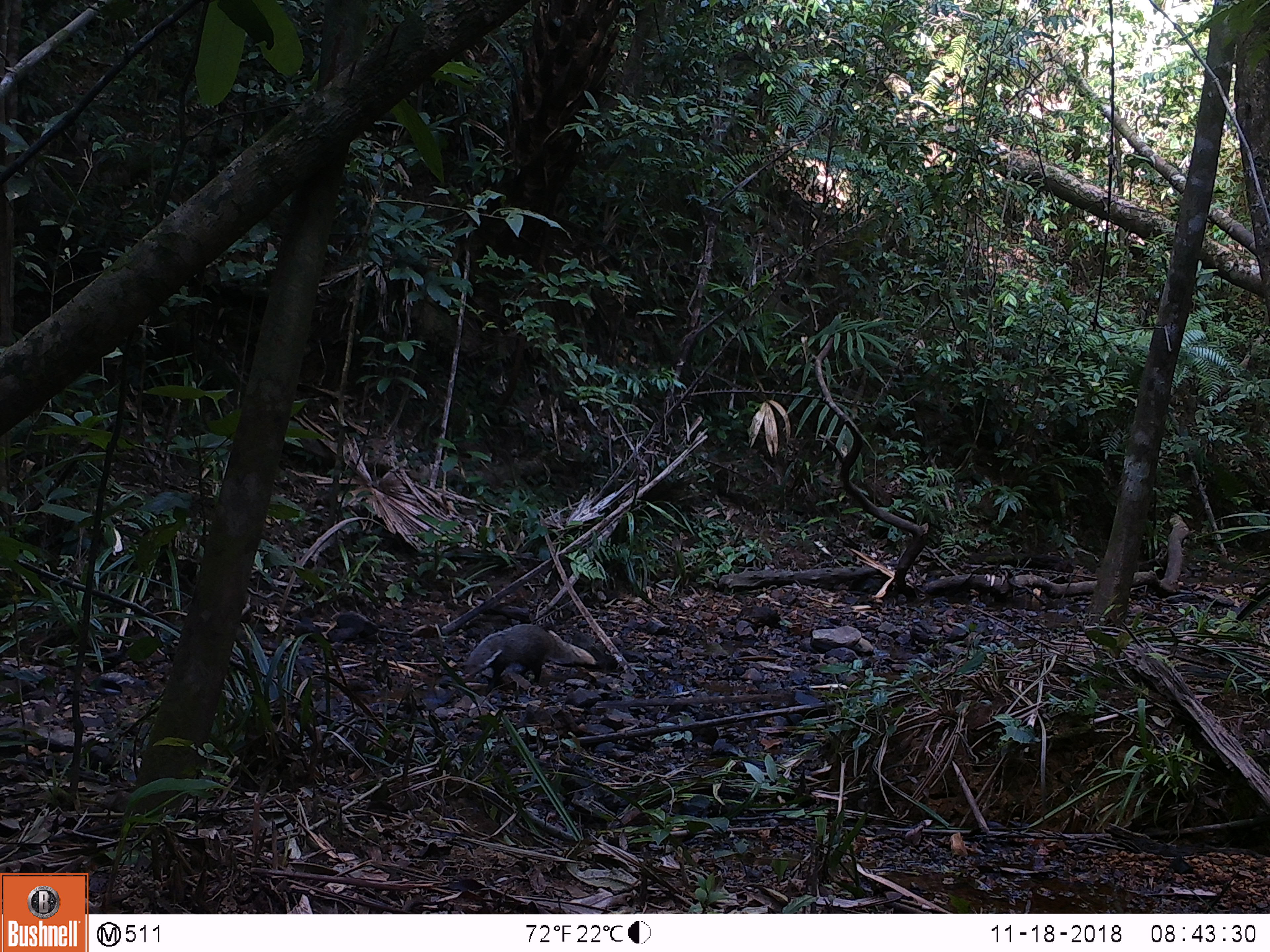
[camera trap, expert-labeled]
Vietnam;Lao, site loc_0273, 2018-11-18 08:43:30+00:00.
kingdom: Animalia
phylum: Chordata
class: Mammalia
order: Carnivora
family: Herpestidae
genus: Urva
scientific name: Urva urva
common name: crab-eating mongoose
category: crab eating mongoose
Crab eating mongoose (crab-eating mongoose) (Urva urva). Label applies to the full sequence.